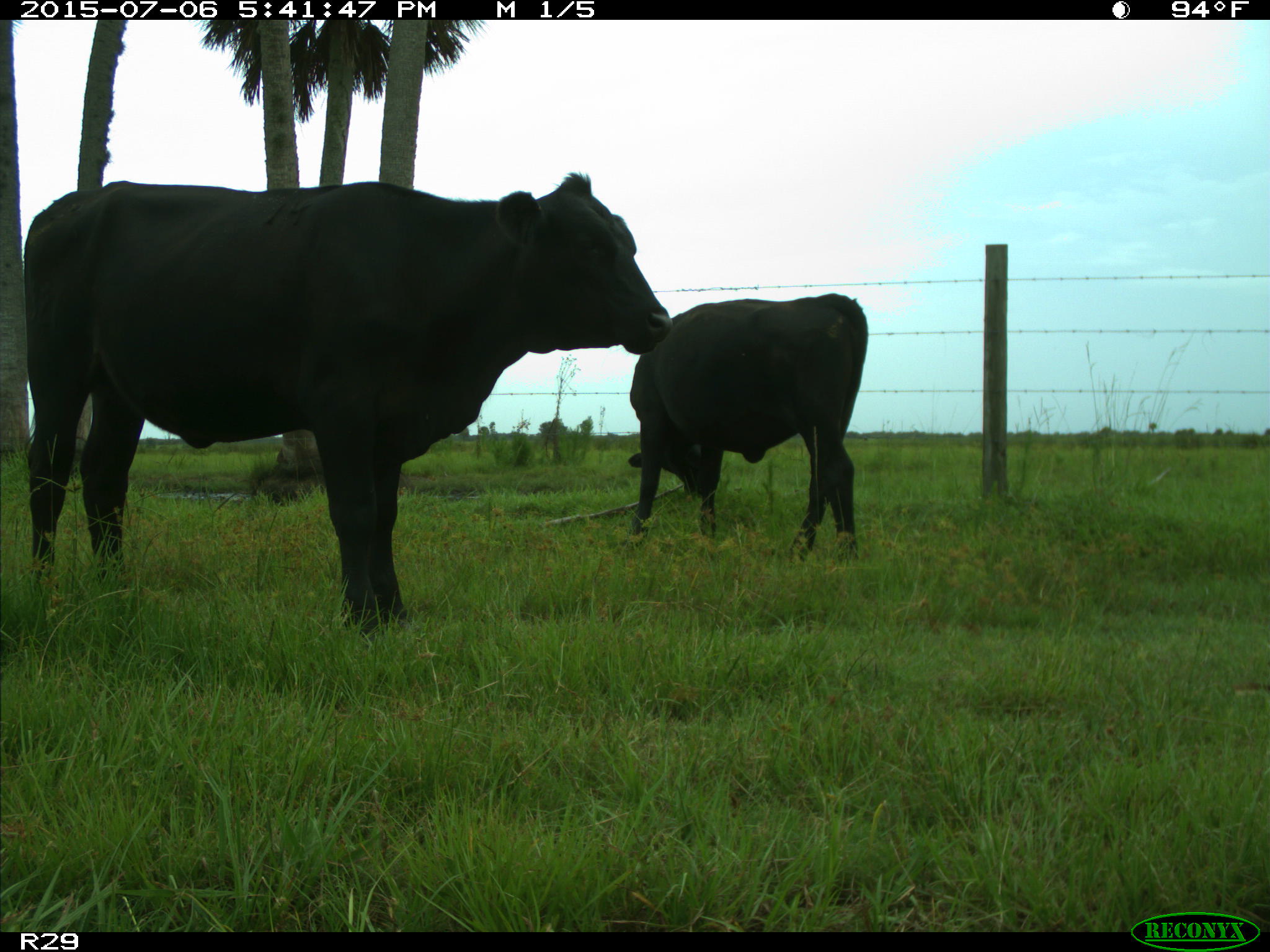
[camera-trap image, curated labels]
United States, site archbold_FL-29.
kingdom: Animalia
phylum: Chordata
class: Mammalia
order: Artiodactyla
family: Bovidae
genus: Bos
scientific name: Bos taurus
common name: domestic cow